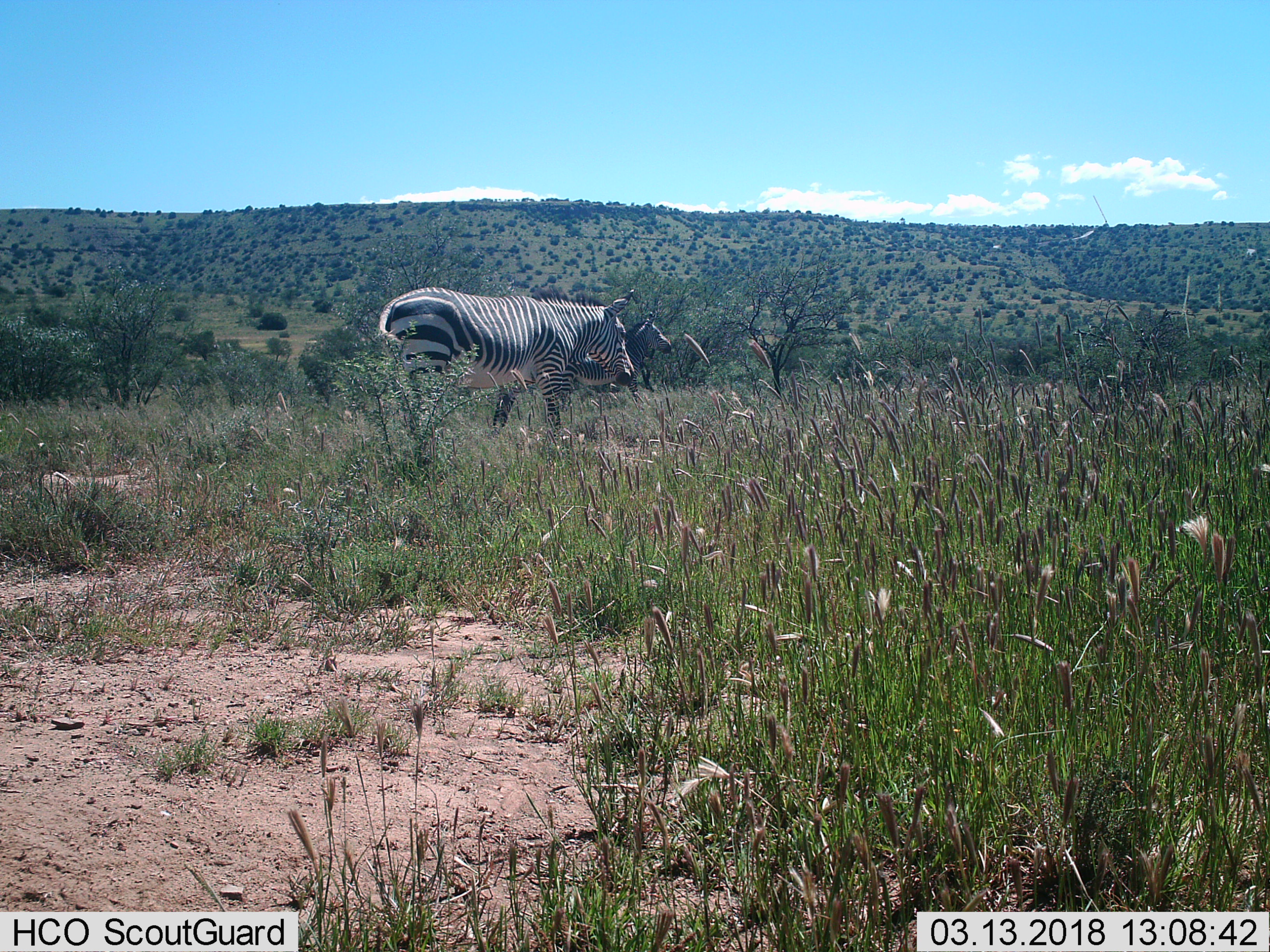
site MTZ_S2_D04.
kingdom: Animalia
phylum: Chordata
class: Mammalia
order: Perissodactyla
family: Equidae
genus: Equus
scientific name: Equus zebra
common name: mountain zebra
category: zebramountain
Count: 2.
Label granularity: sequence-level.